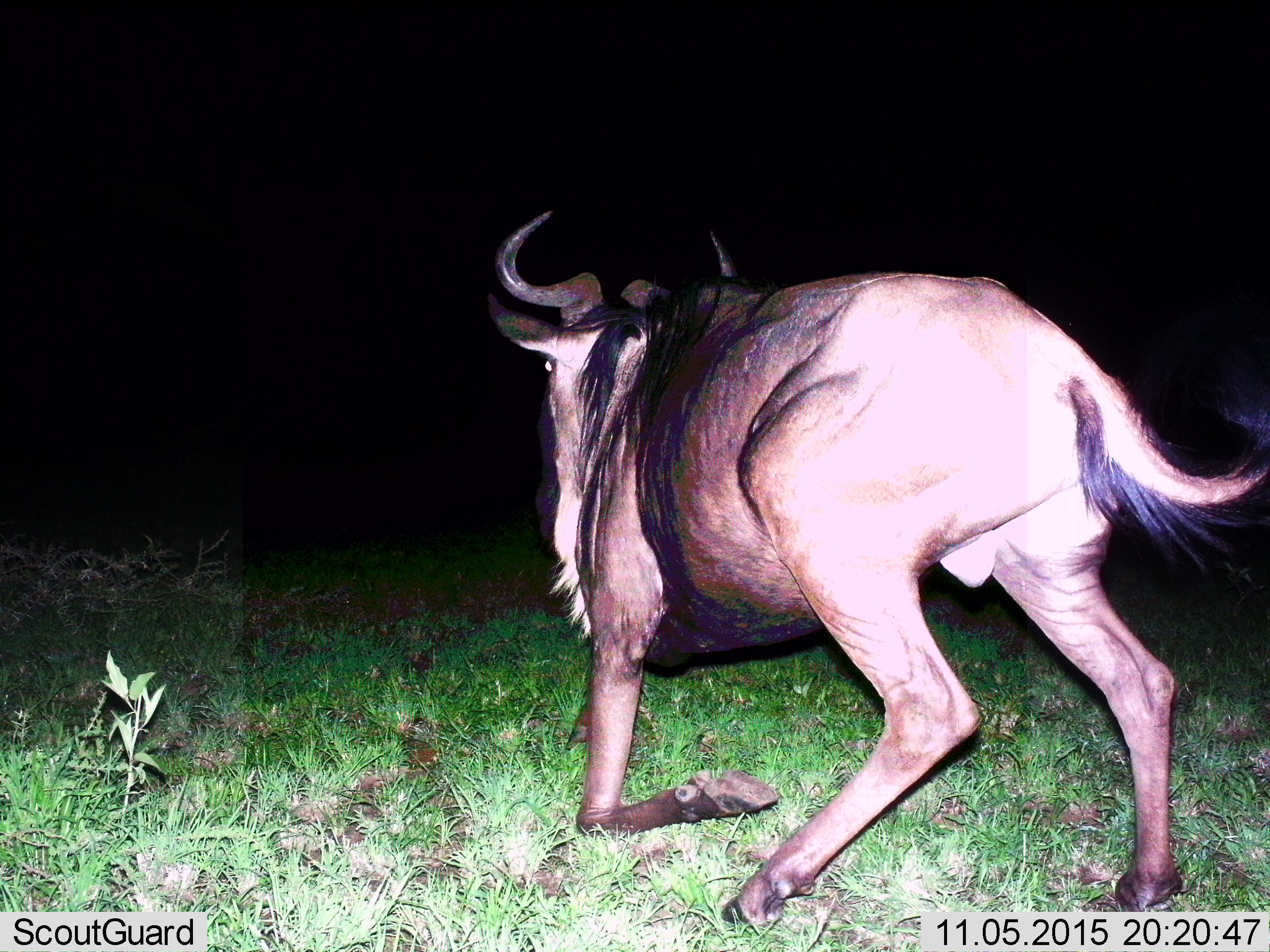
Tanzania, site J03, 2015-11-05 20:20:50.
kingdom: Animalia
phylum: Chordata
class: Mammalia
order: Artiodactyla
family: Bovidae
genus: Connochaetes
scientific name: Connochaetes taurinus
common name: blue wildebeest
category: wildebeest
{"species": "wildebeest (blue wildebeest) (Connochaetes taurinus)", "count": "1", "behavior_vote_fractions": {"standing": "20%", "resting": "10%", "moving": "70%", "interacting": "0%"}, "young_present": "0%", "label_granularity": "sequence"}